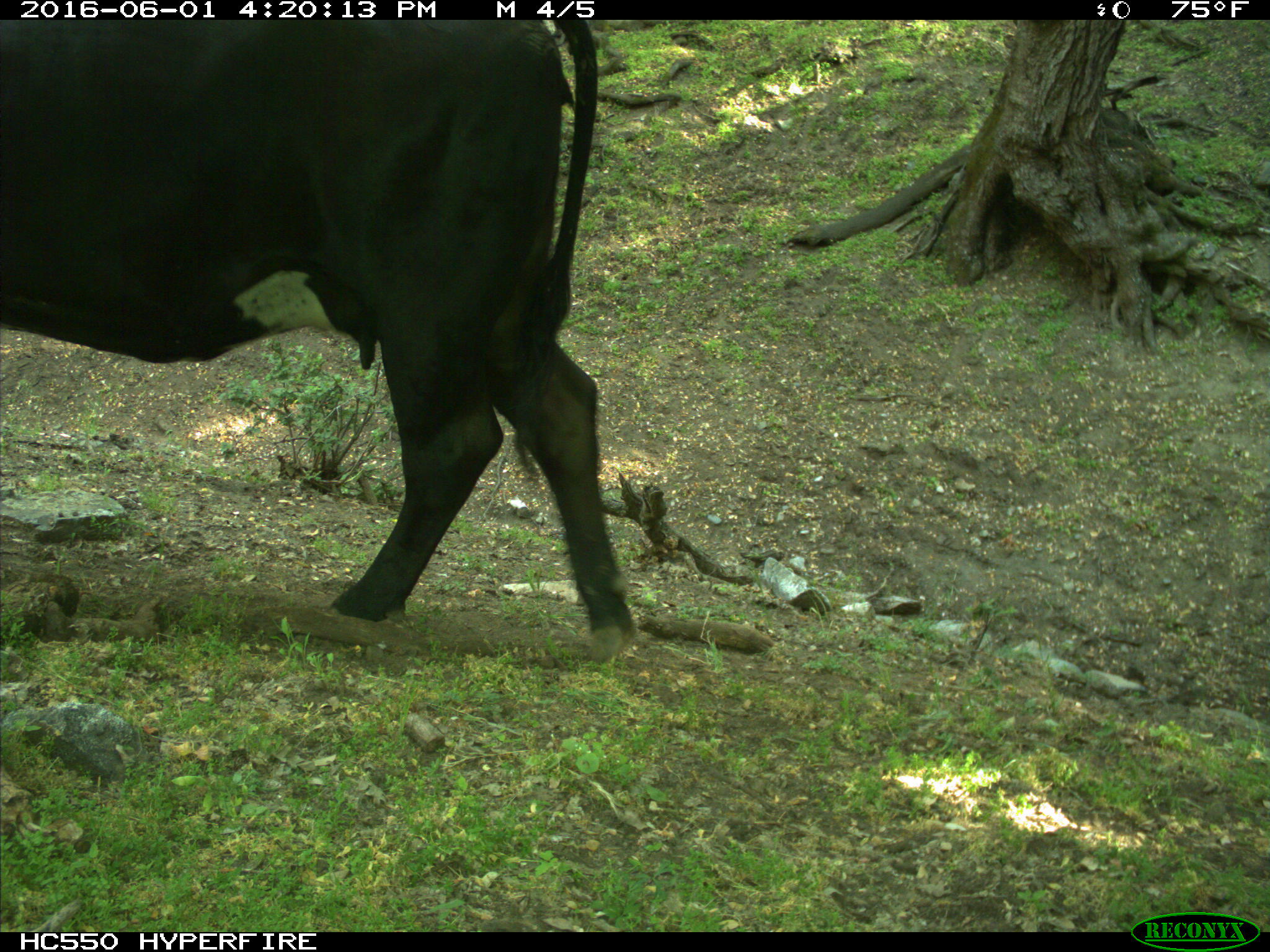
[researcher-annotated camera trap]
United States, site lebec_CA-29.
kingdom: Animalia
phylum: Chordata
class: Mammalia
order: Artiodactyla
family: Bovidae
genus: Bos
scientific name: Bos taurus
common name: domestic cow